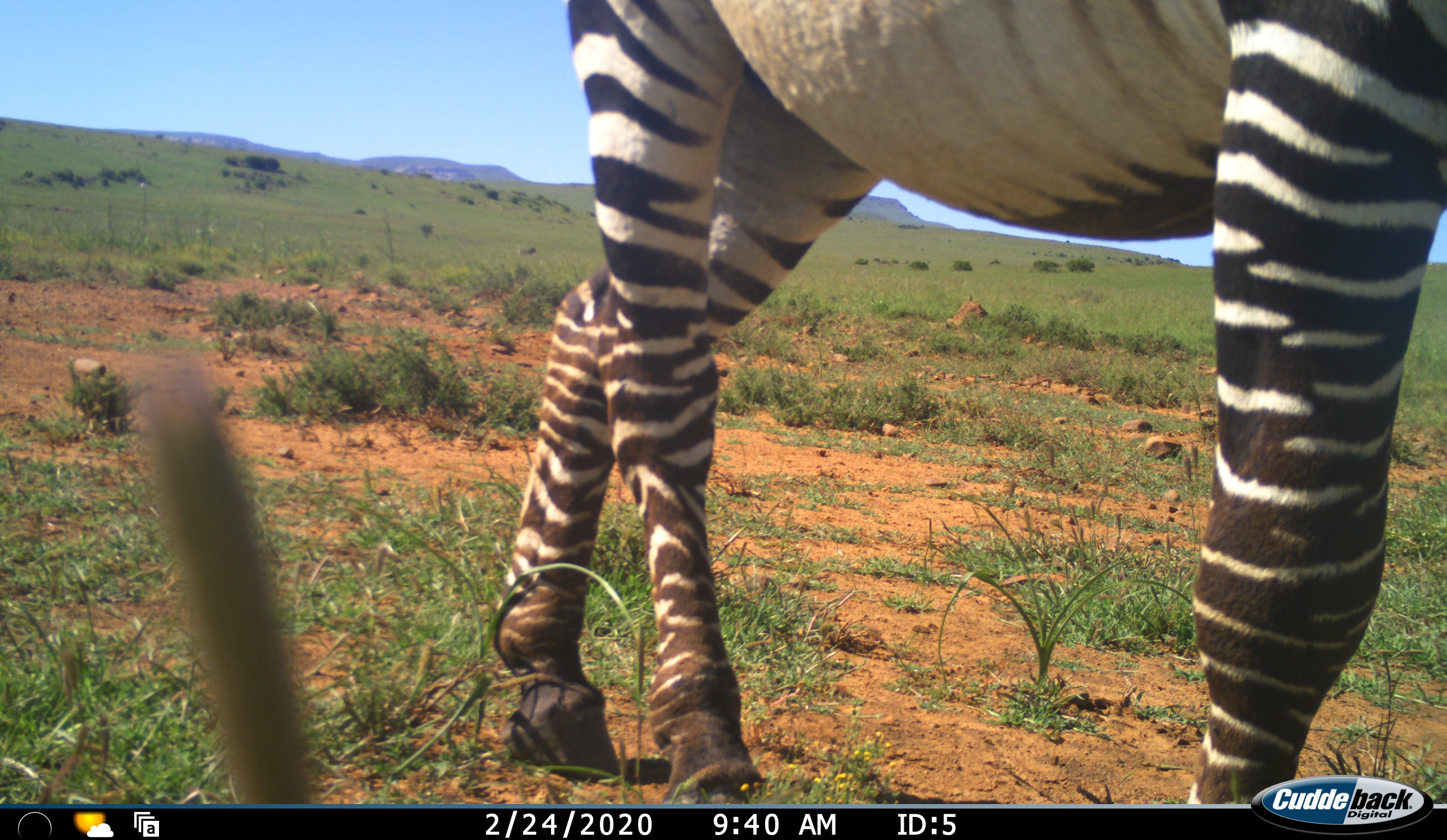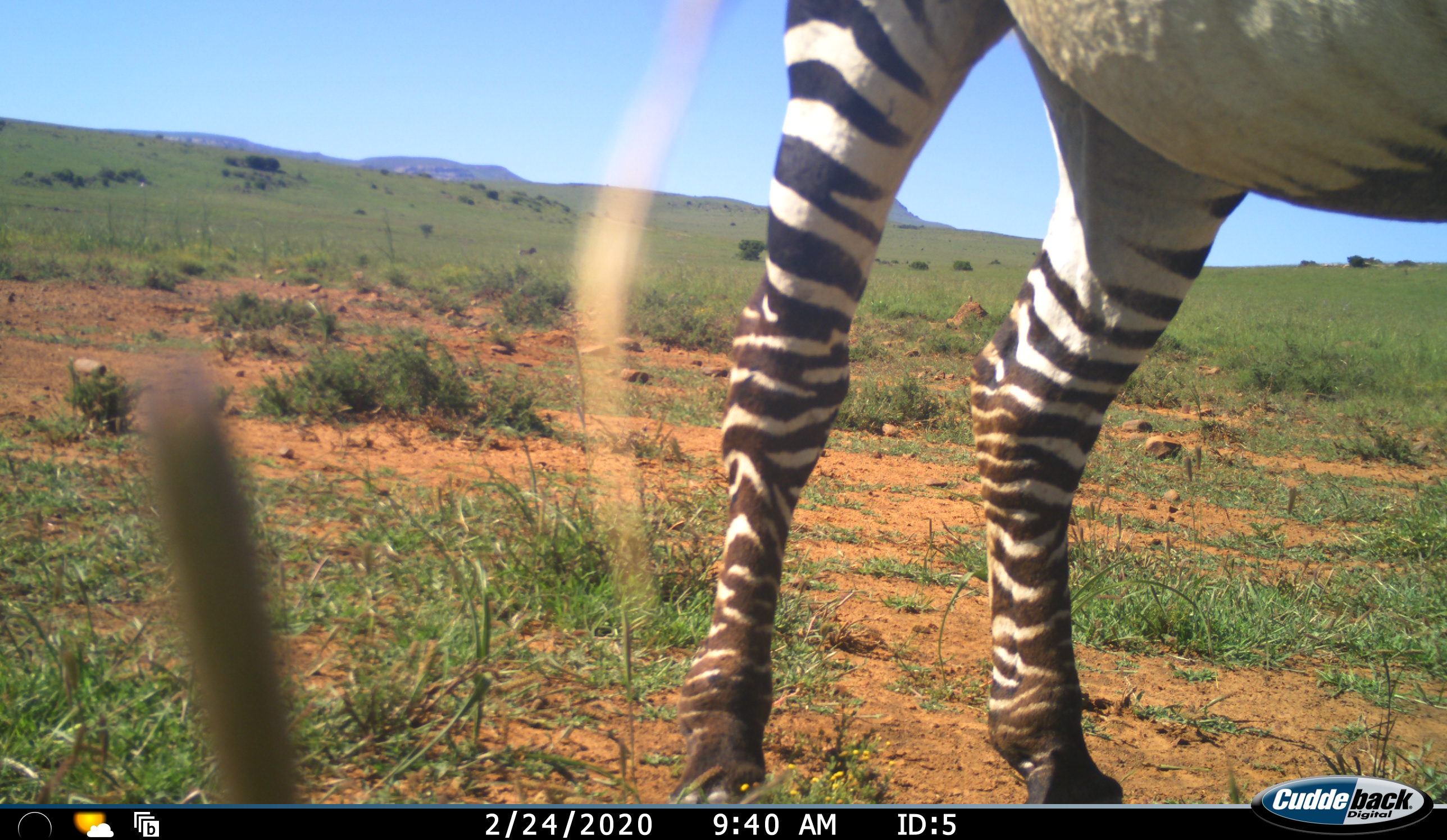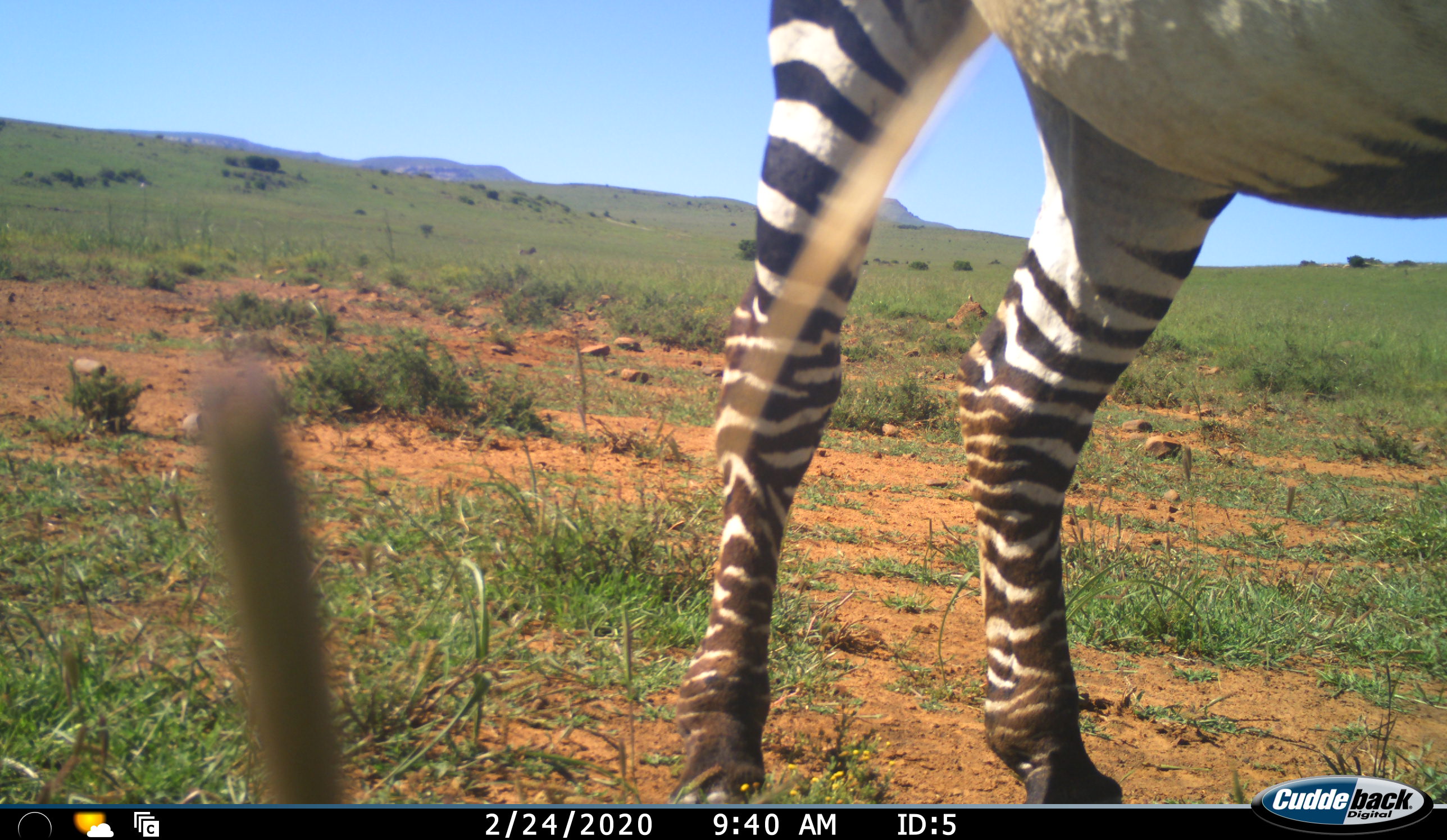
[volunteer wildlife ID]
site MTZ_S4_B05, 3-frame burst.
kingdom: Animalia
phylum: Chordata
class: Mammalia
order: Perissodactyla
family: Equidae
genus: Equus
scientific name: Equus zebra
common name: mountain zebra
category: zebramountain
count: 1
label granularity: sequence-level